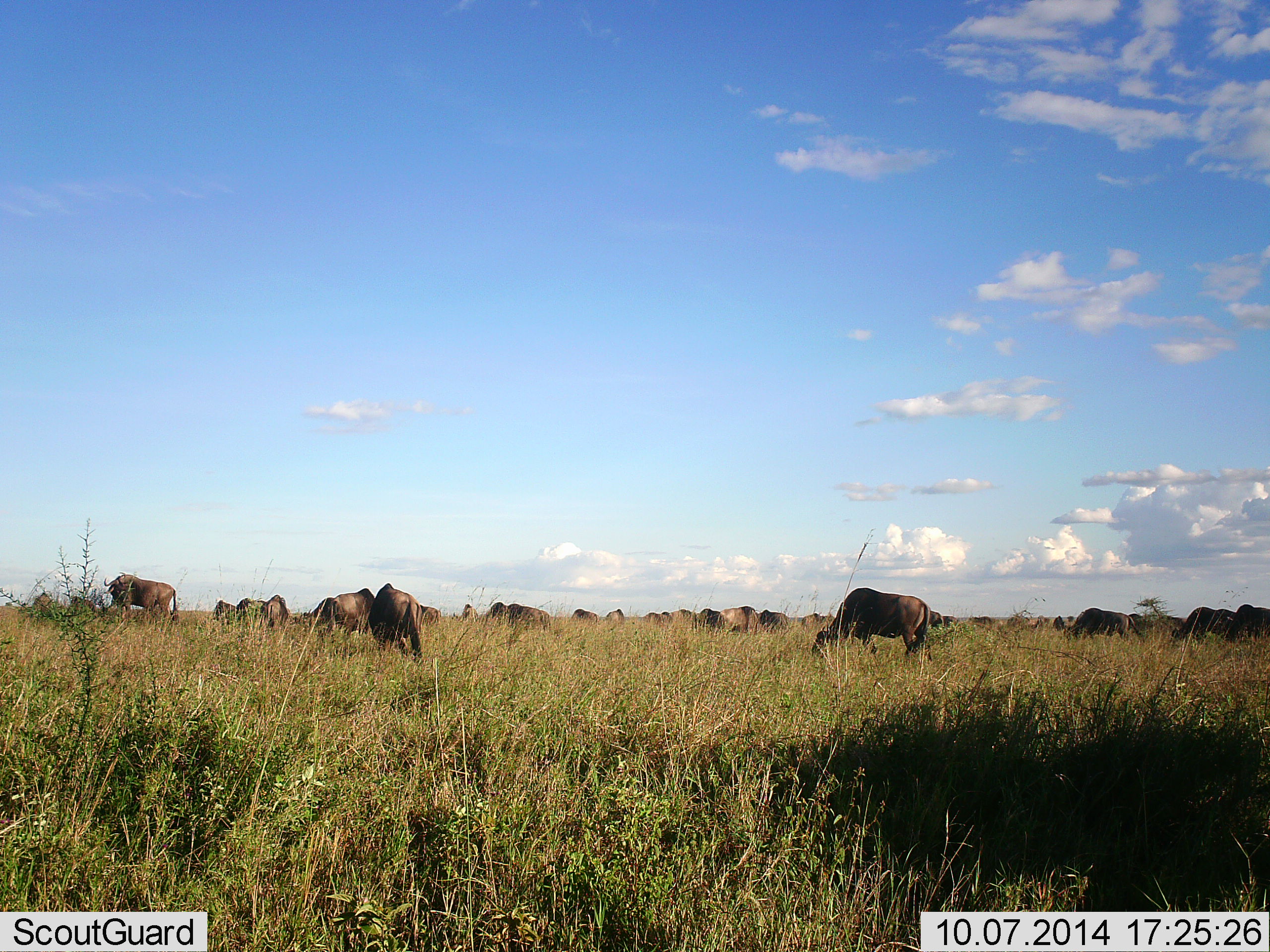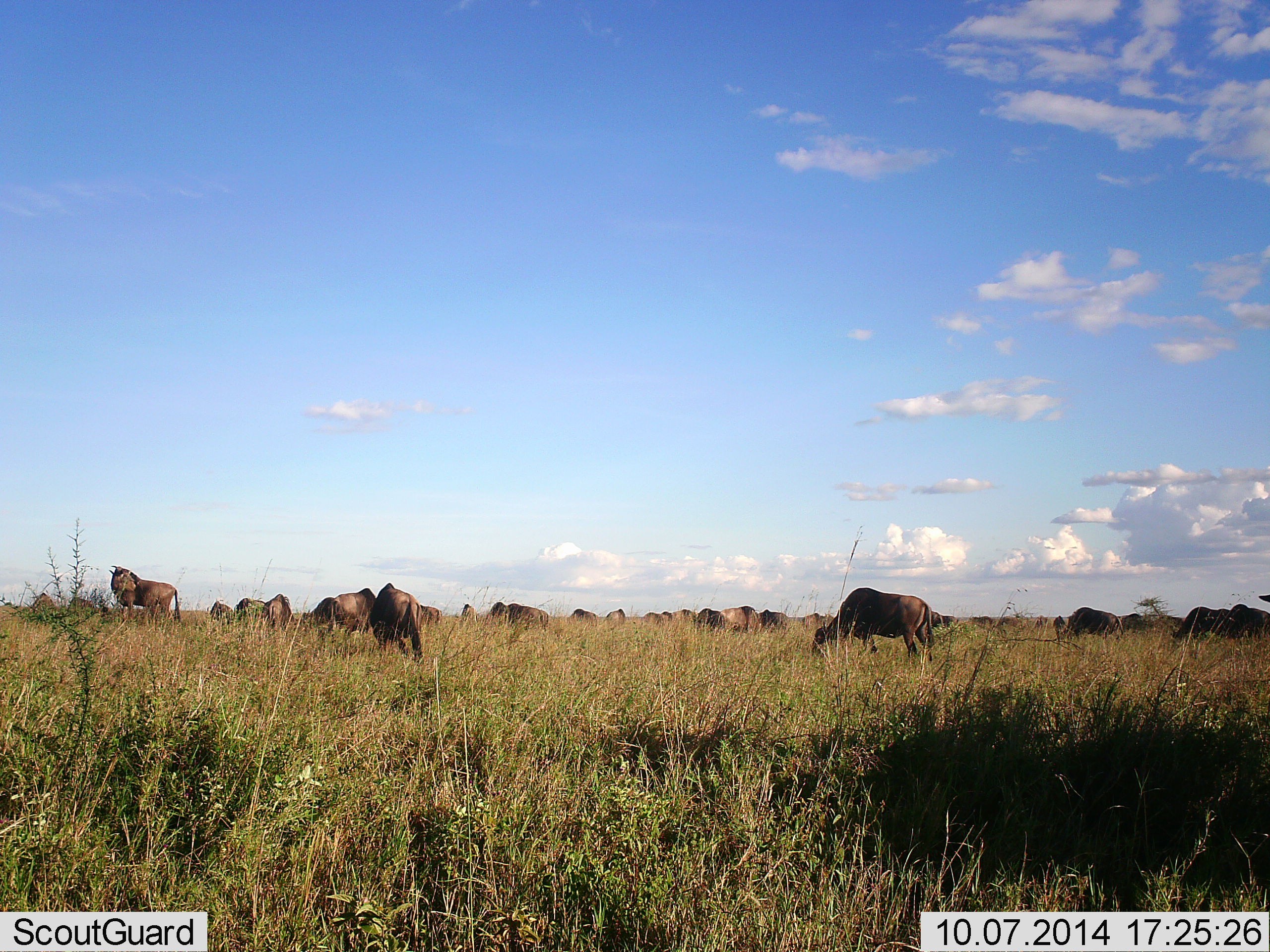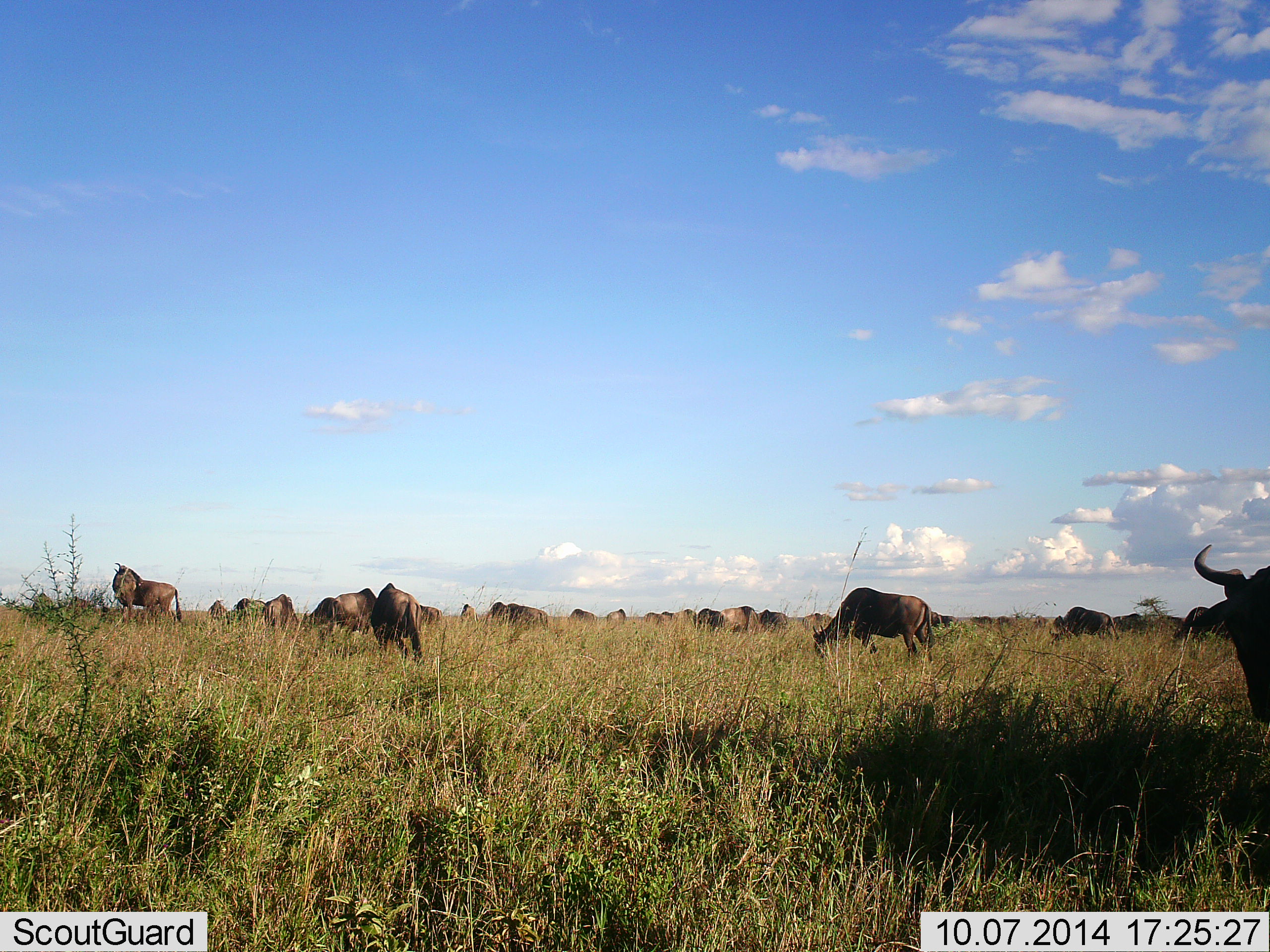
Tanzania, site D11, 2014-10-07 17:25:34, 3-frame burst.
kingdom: Animalia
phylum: Chordata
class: Mammalia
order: Artiodactyla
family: Bovidae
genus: Connochaetes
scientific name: Connochaetes taurinus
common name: blue wildebeest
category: wildebeest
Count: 11-50.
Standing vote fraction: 40%.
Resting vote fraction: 0%.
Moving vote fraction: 30%.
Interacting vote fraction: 0%.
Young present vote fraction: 0%.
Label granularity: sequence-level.